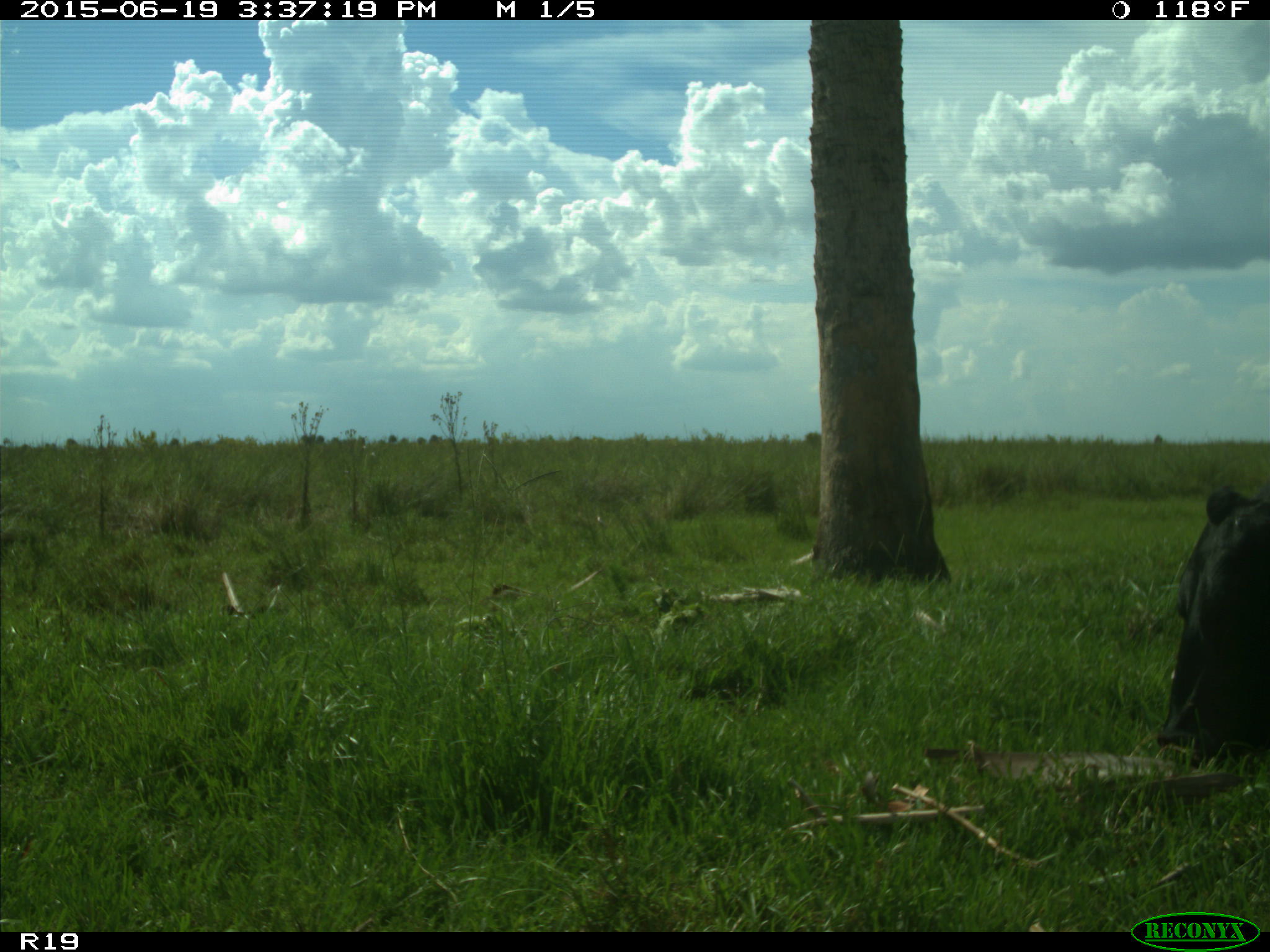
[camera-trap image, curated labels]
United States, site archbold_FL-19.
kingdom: Animalia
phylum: Chordata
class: Mammalia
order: Artiodactyla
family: Bovidae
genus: Bos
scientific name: Bos taurus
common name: domestic cow